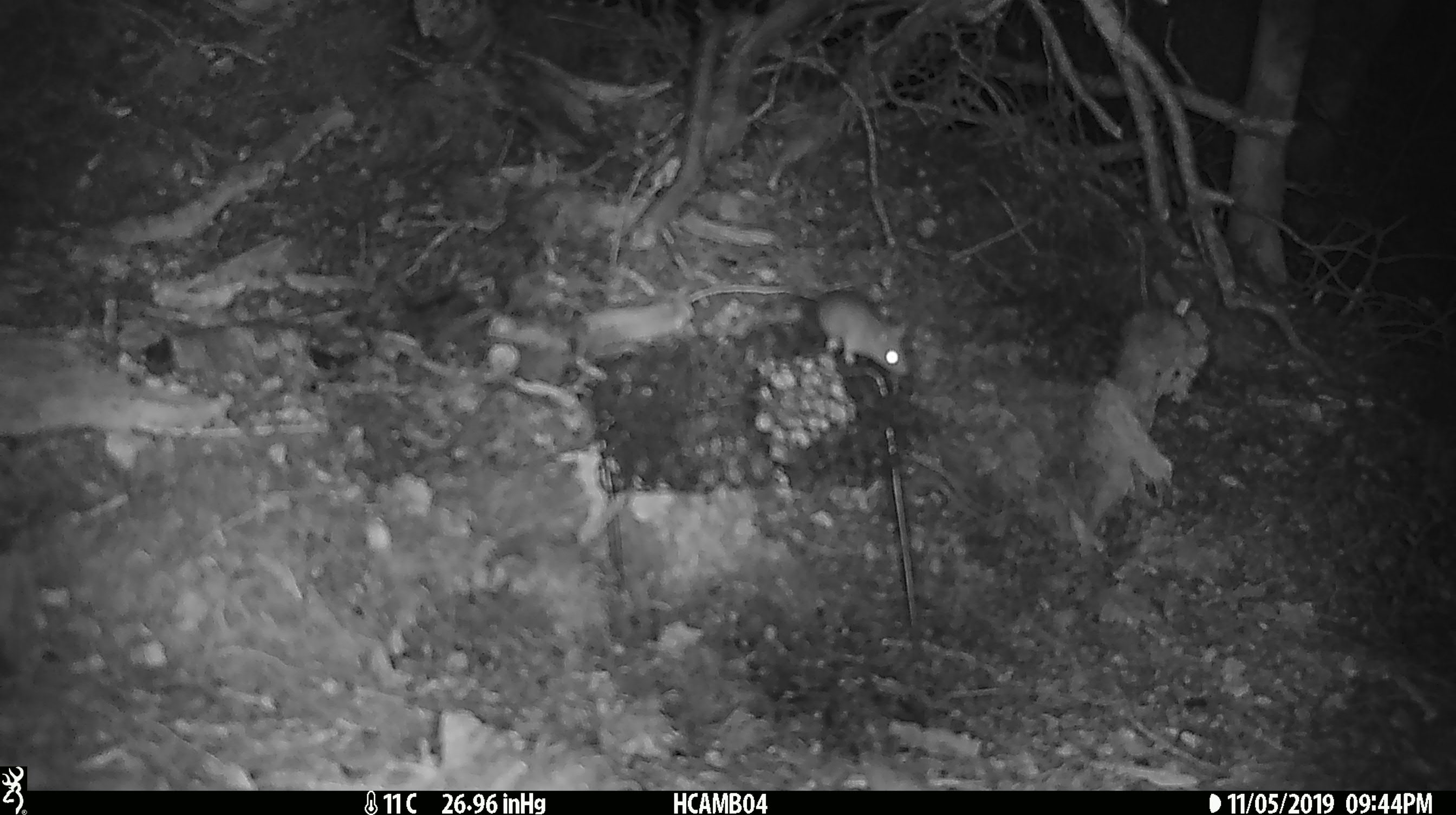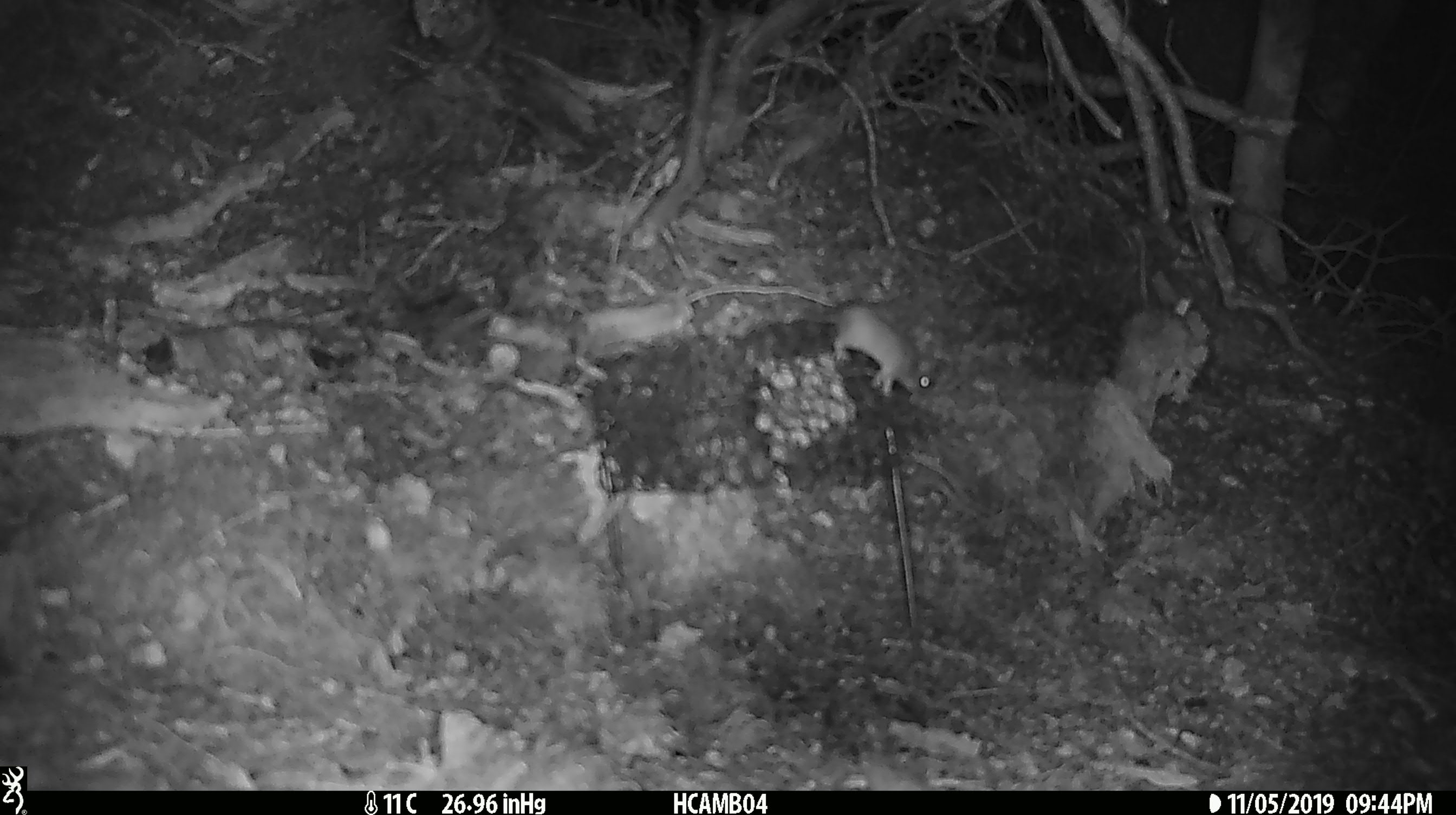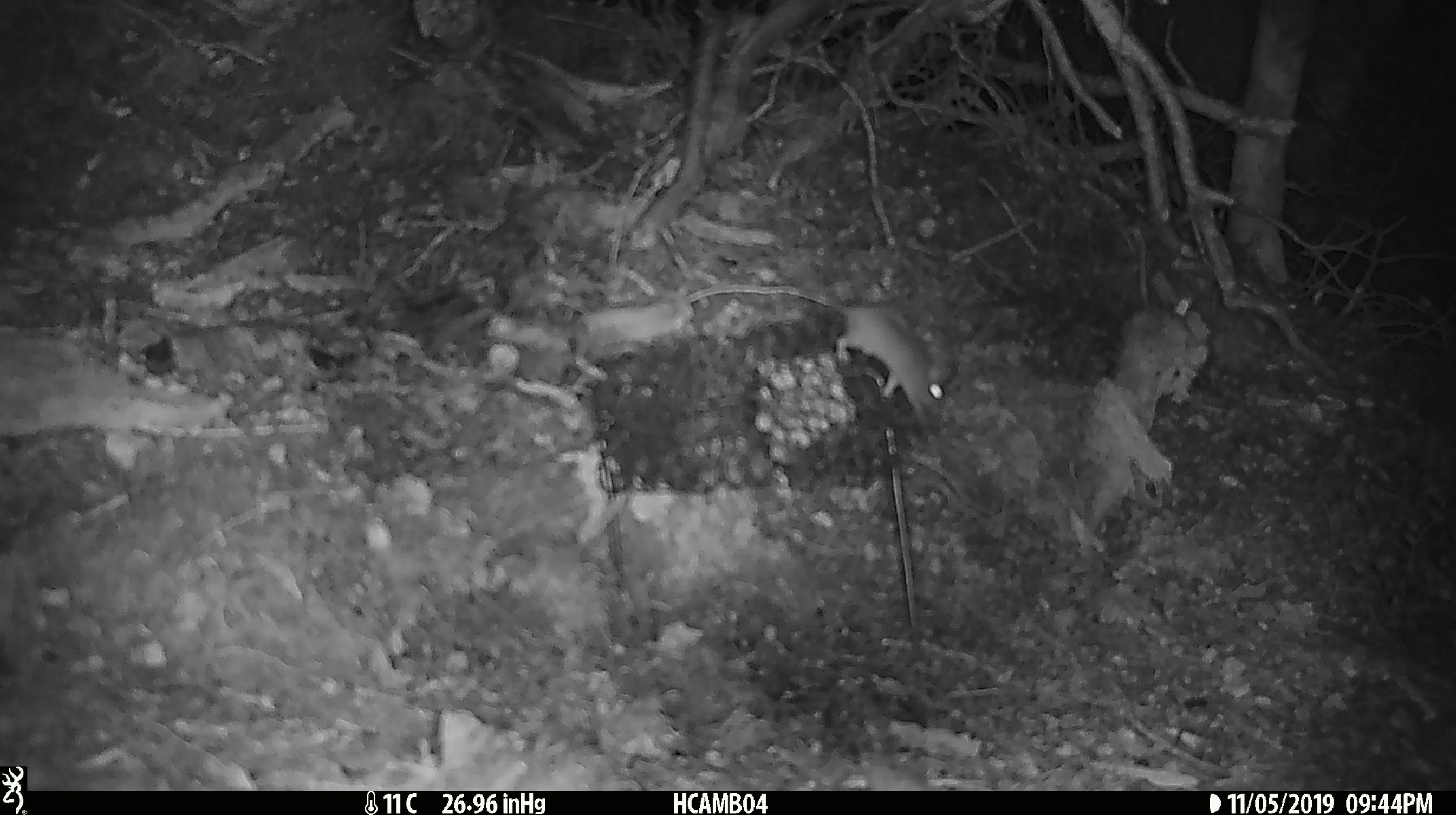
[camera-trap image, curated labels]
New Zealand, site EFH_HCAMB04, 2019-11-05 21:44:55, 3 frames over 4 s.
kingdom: Animalia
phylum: Chordata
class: Mammalia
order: Rodentia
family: Muridae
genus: Mus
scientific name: Mus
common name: mouse